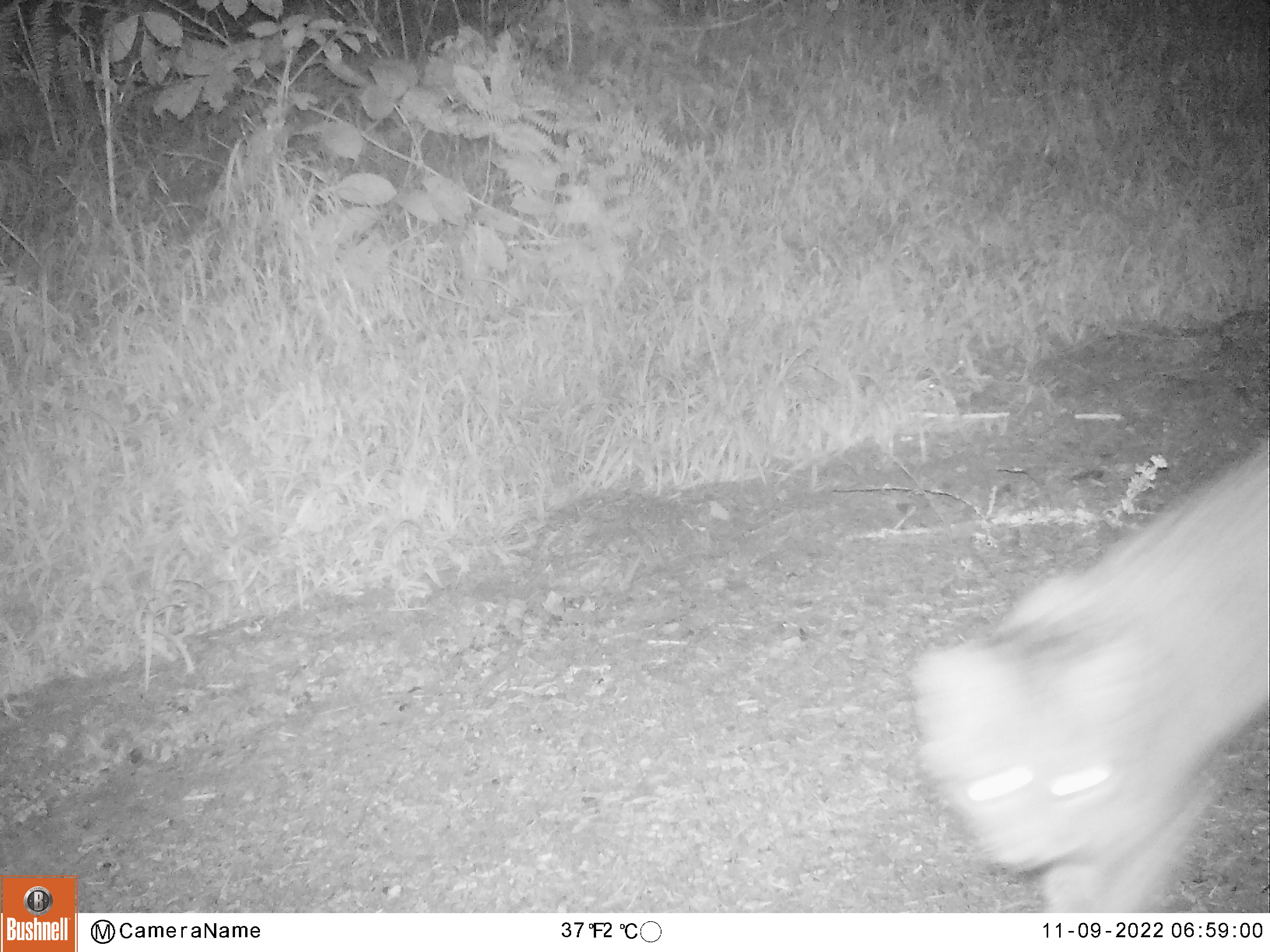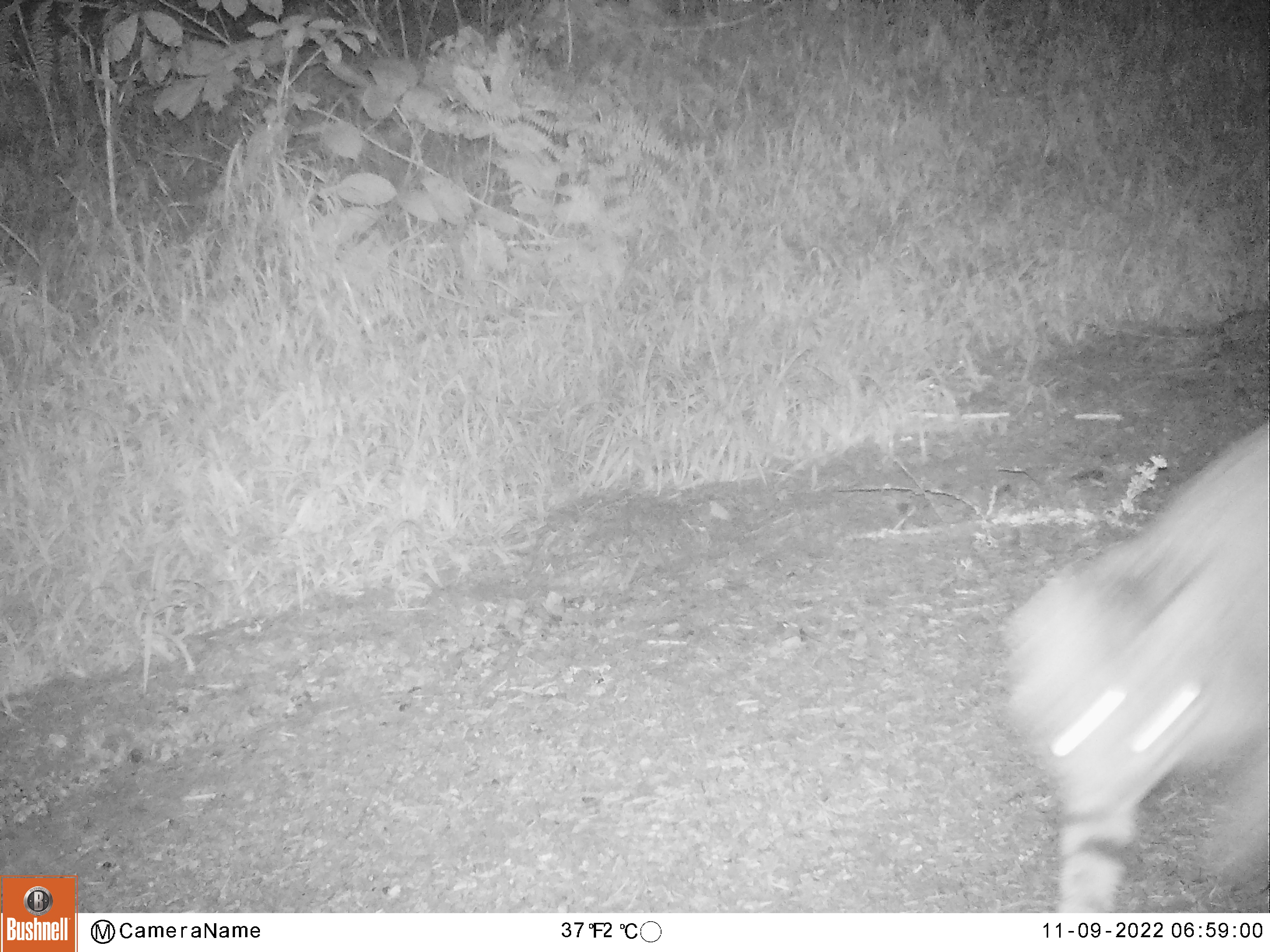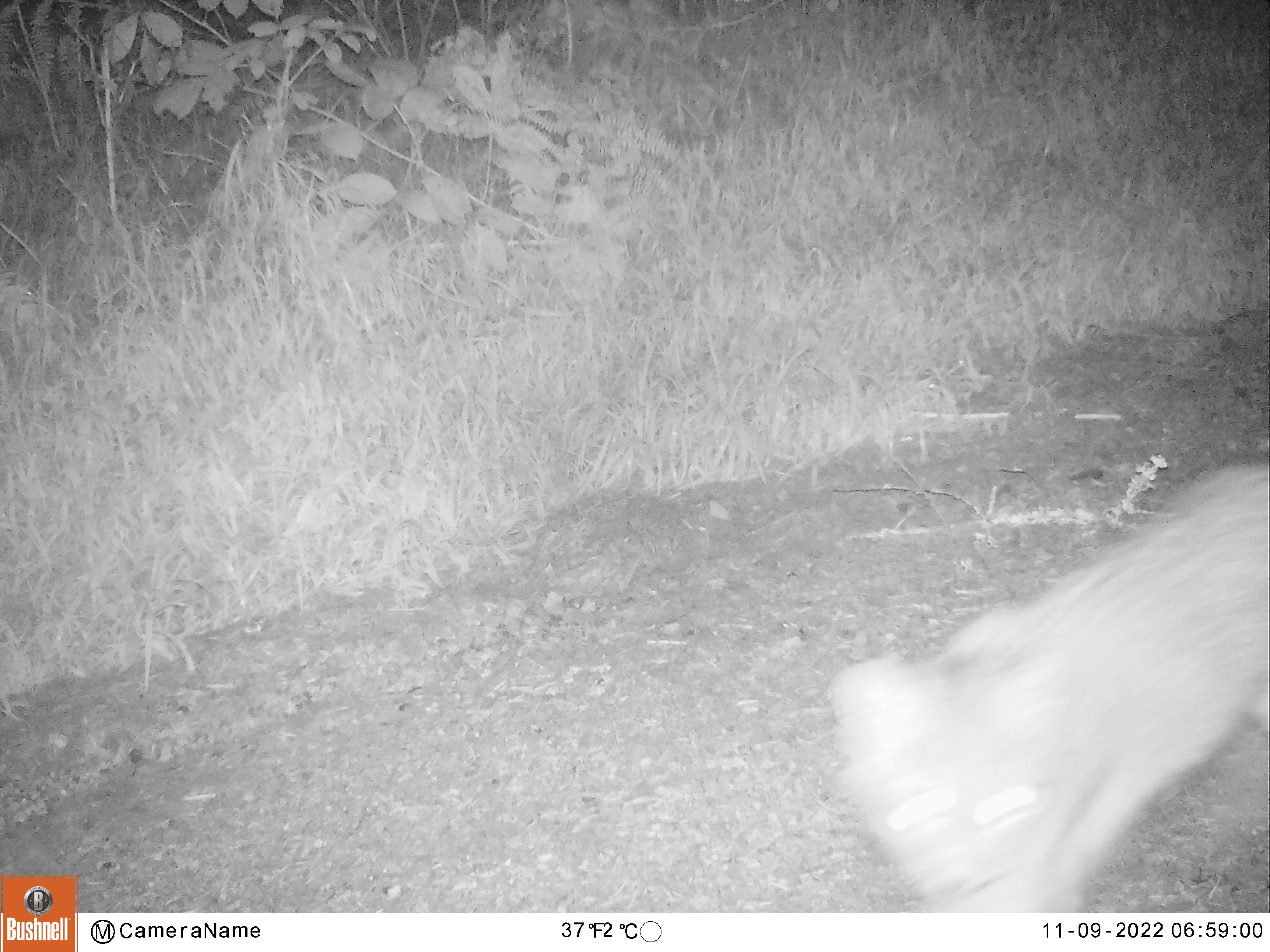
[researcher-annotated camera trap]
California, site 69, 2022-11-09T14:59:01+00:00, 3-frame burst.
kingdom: Animalia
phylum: Chordata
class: Mammalia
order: Carnivora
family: Felidae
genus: Lynx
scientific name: Lynx rufus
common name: bobcat